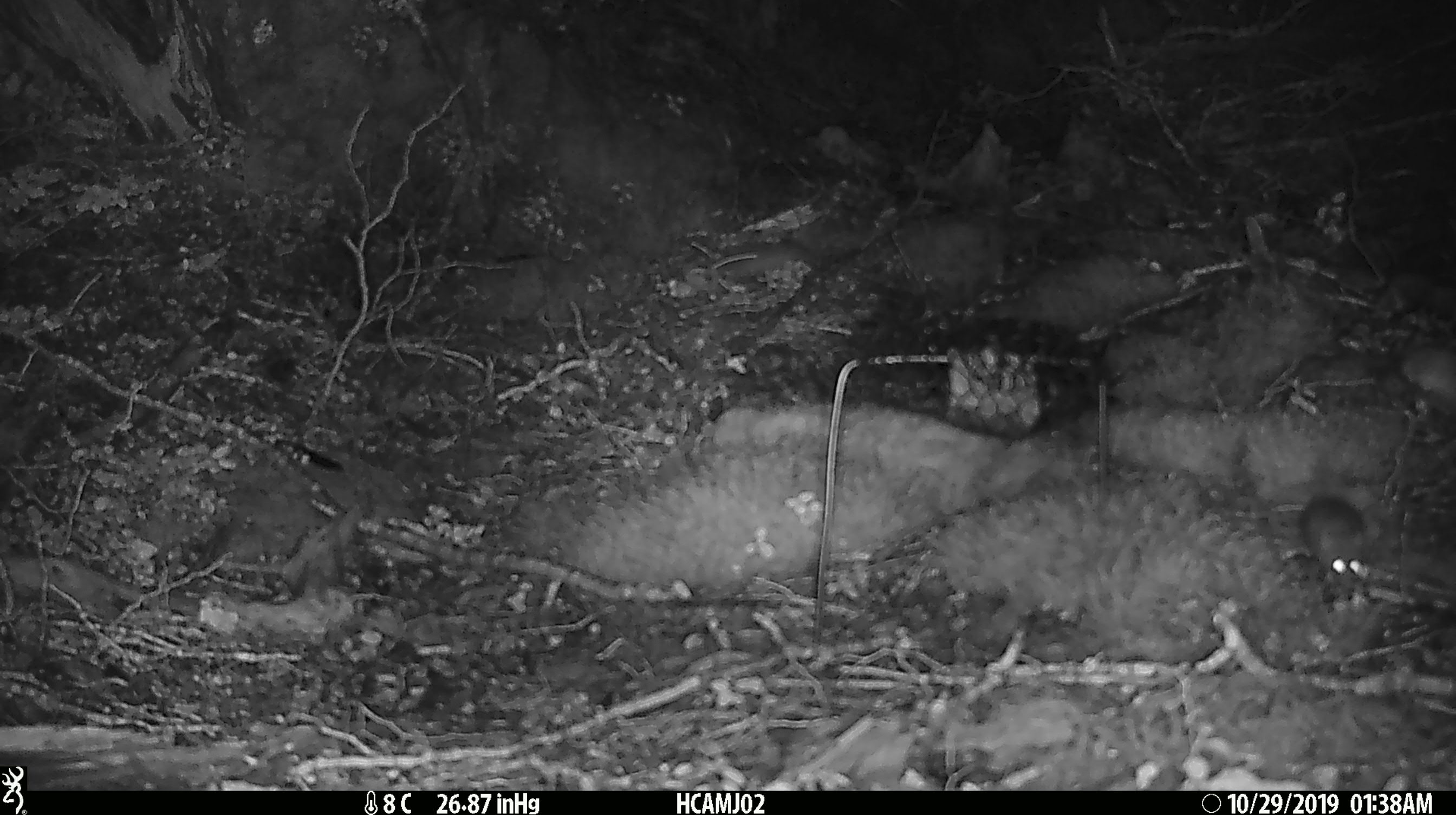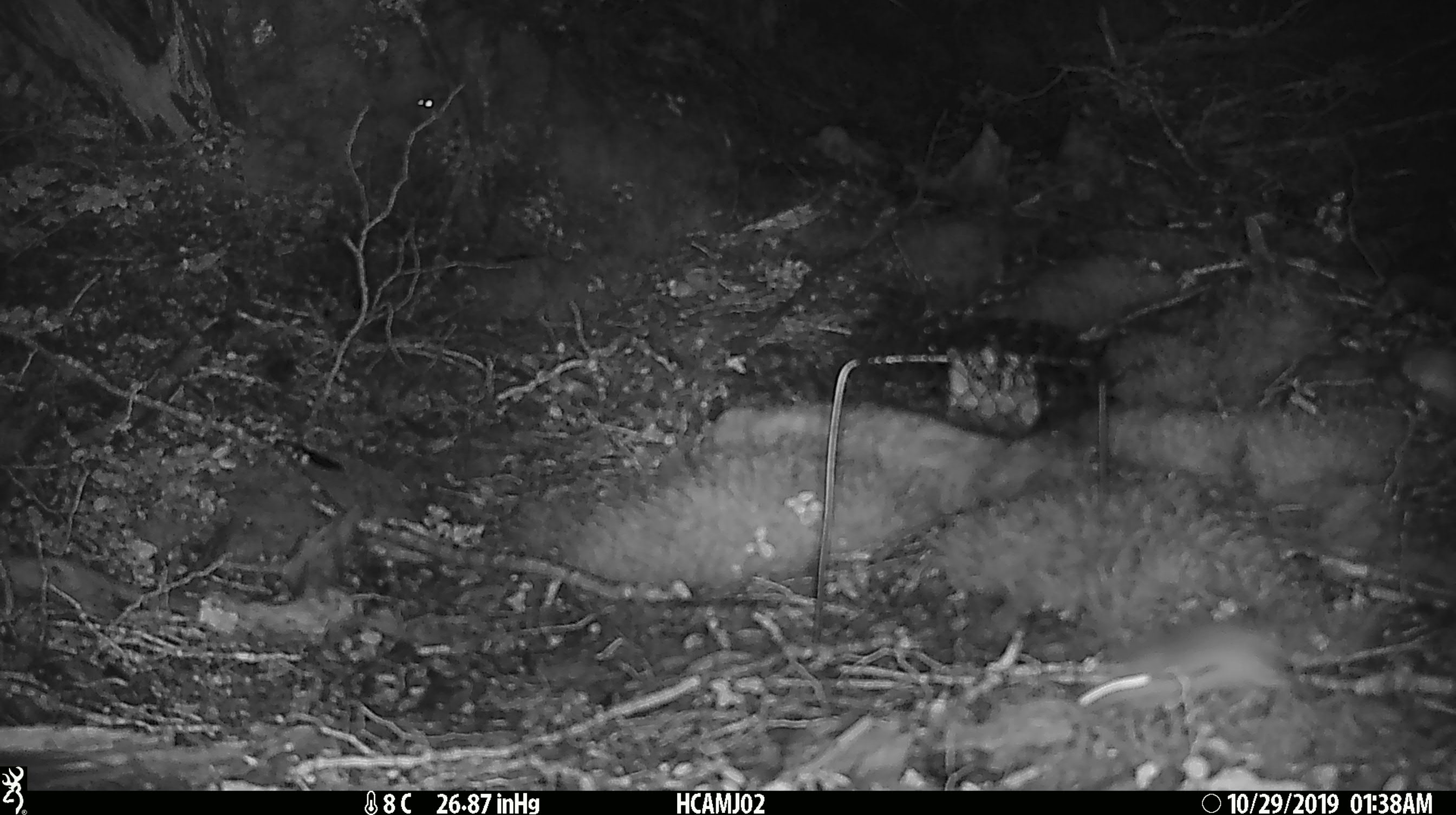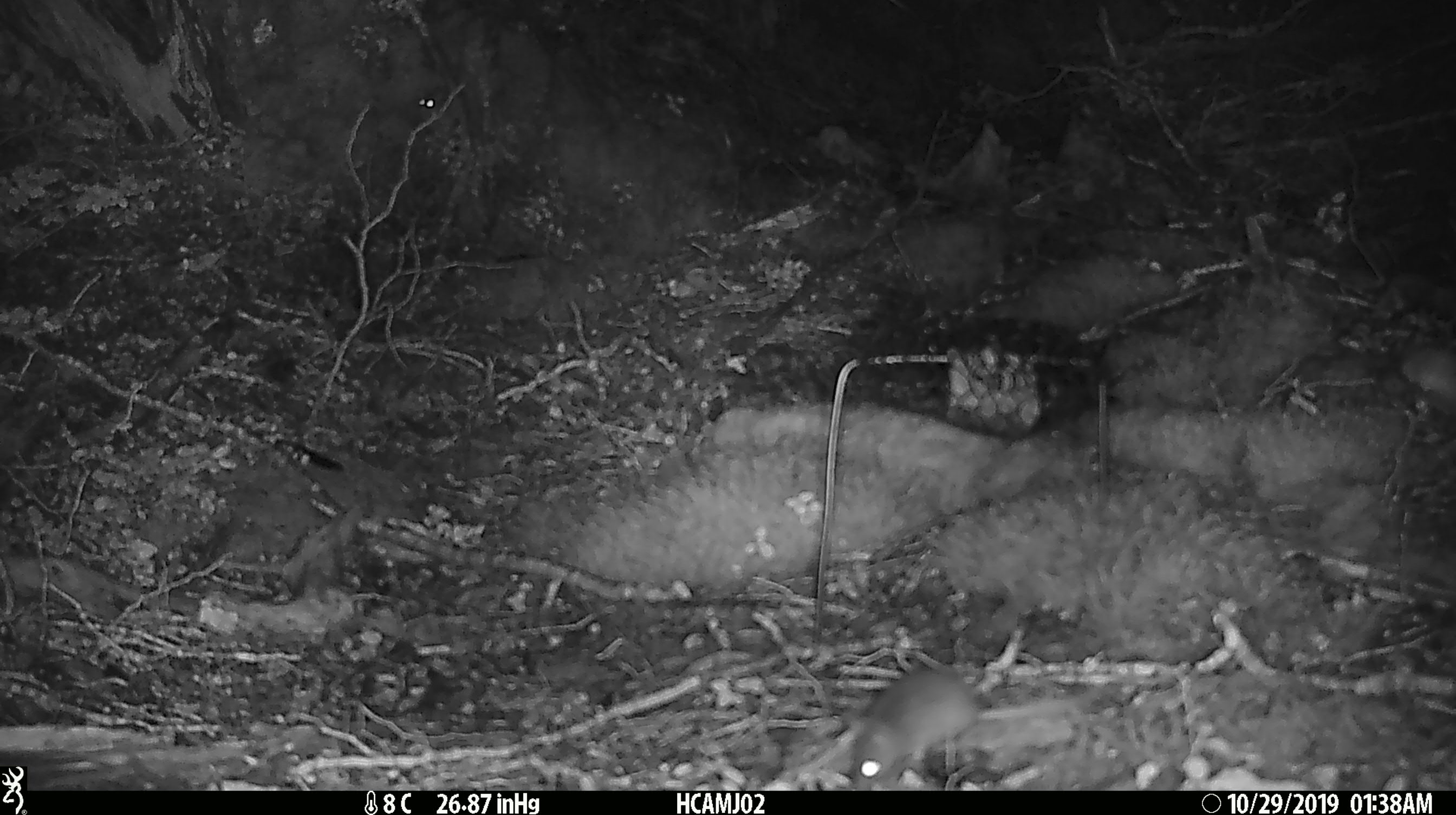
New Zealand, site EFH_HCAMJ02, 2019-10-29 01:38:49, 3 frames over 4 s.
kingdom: Animalia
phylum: Chordata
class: Mammalia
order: Rodentia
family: Muridae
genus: Mus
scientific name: Mus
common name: mouse